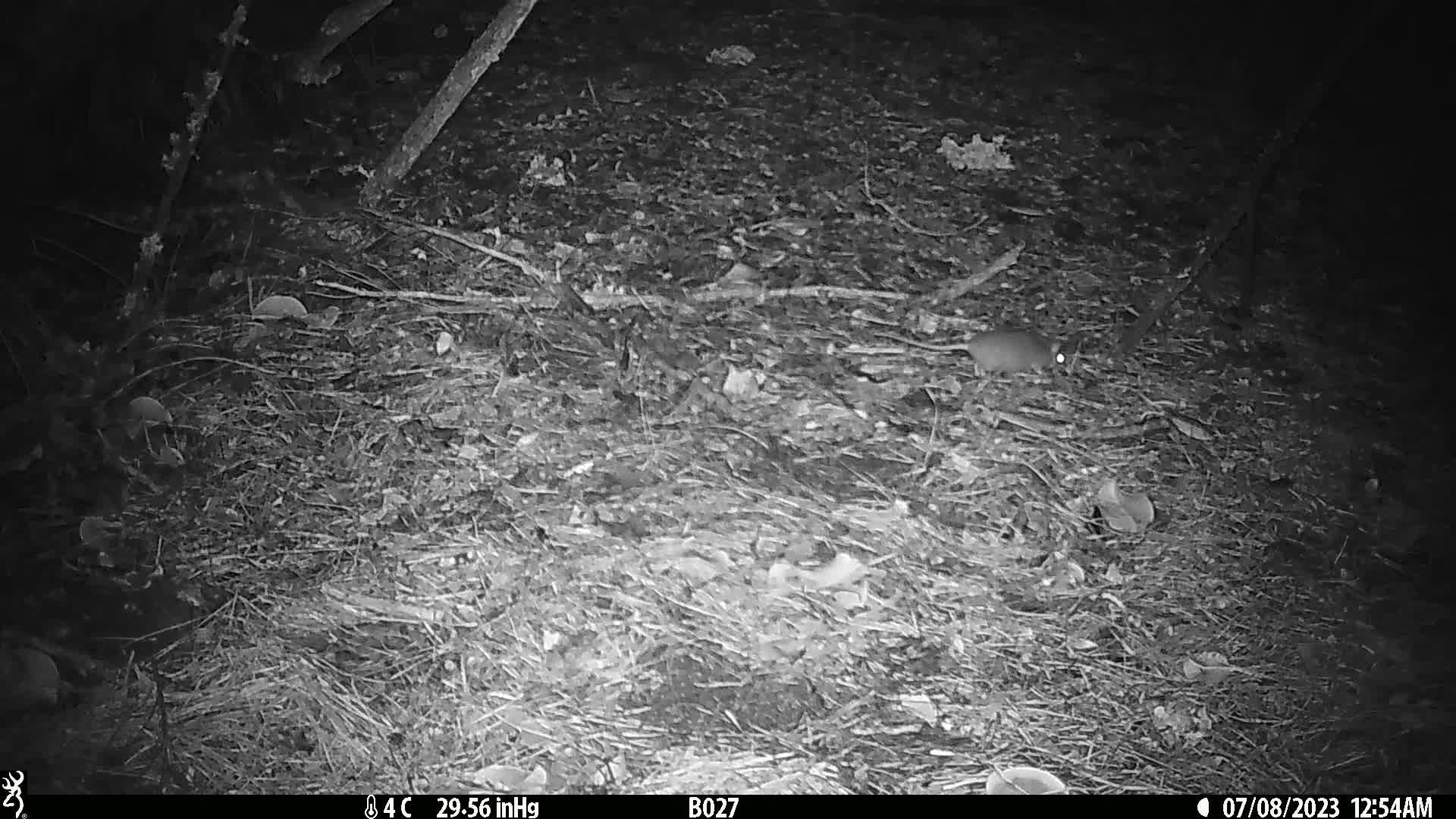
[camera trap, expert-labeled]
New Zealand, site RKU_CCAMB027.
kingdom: Animalia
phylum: Chordata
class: Mammalia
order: Rodentia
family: Muridae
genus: Rattus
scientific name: Rattus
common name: rat